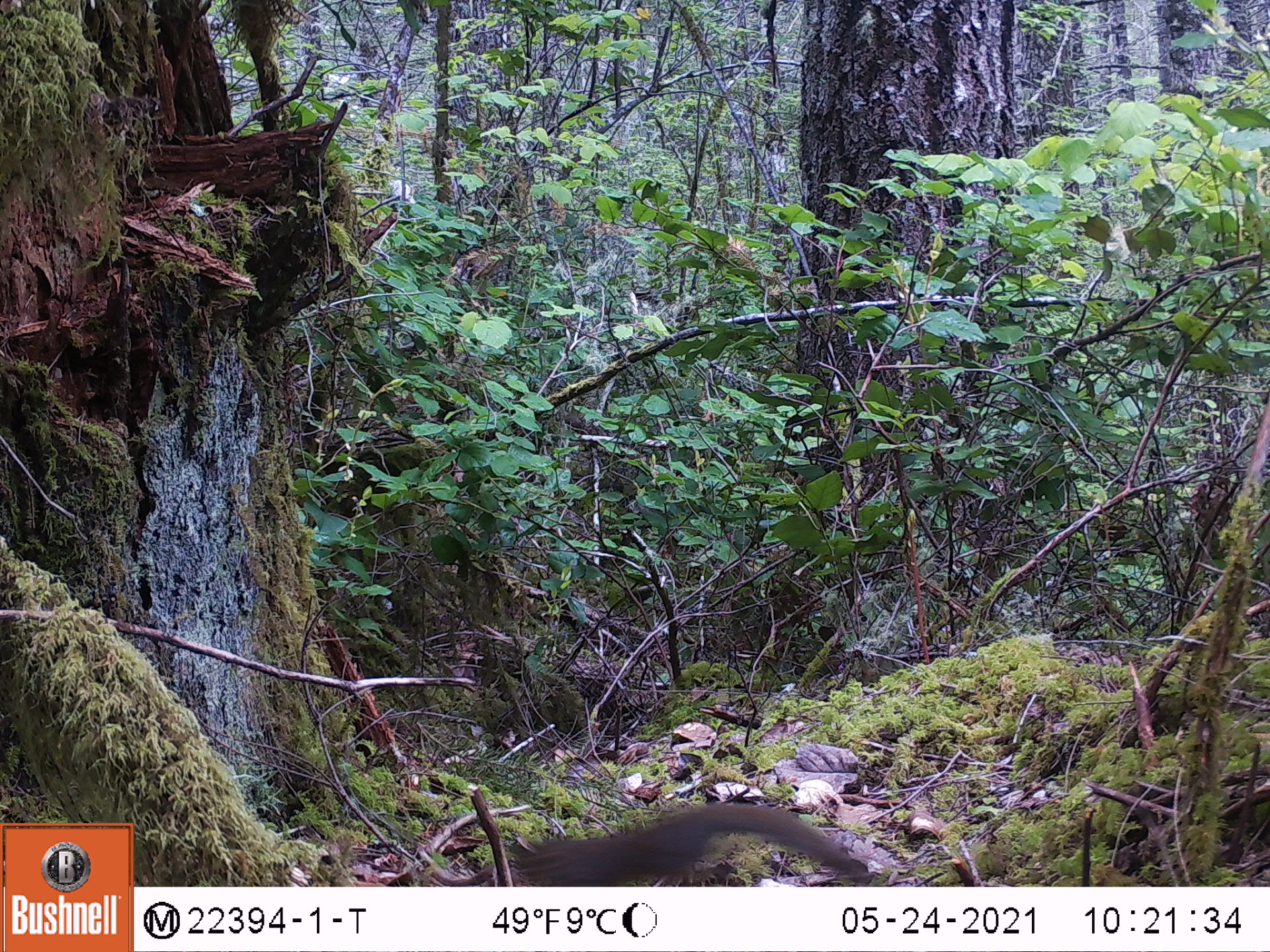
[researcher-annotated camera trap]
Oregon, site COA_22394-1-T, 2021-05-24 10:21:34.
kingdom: Animalia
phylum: Chordata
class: Mammalia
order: Rodentia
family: Sciuridae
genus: Tamiasciurus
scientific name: Tamiasciurus douglasii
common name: douglas squirrel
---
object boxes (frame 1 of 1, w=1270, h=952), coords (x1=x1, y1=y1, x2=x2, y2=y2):
douglas squirrel: (x1=486, y1=789, x2=889, y2=885)